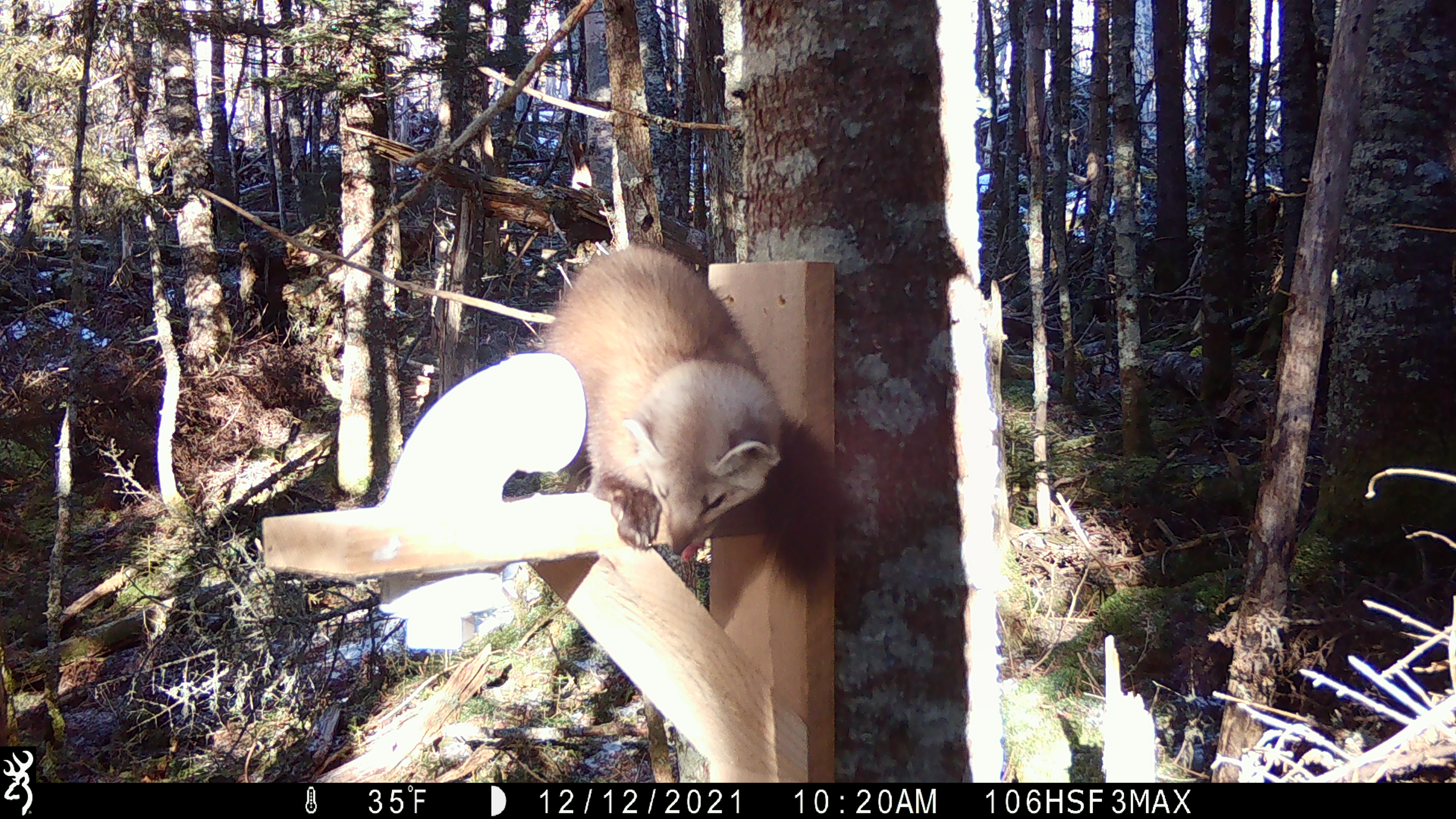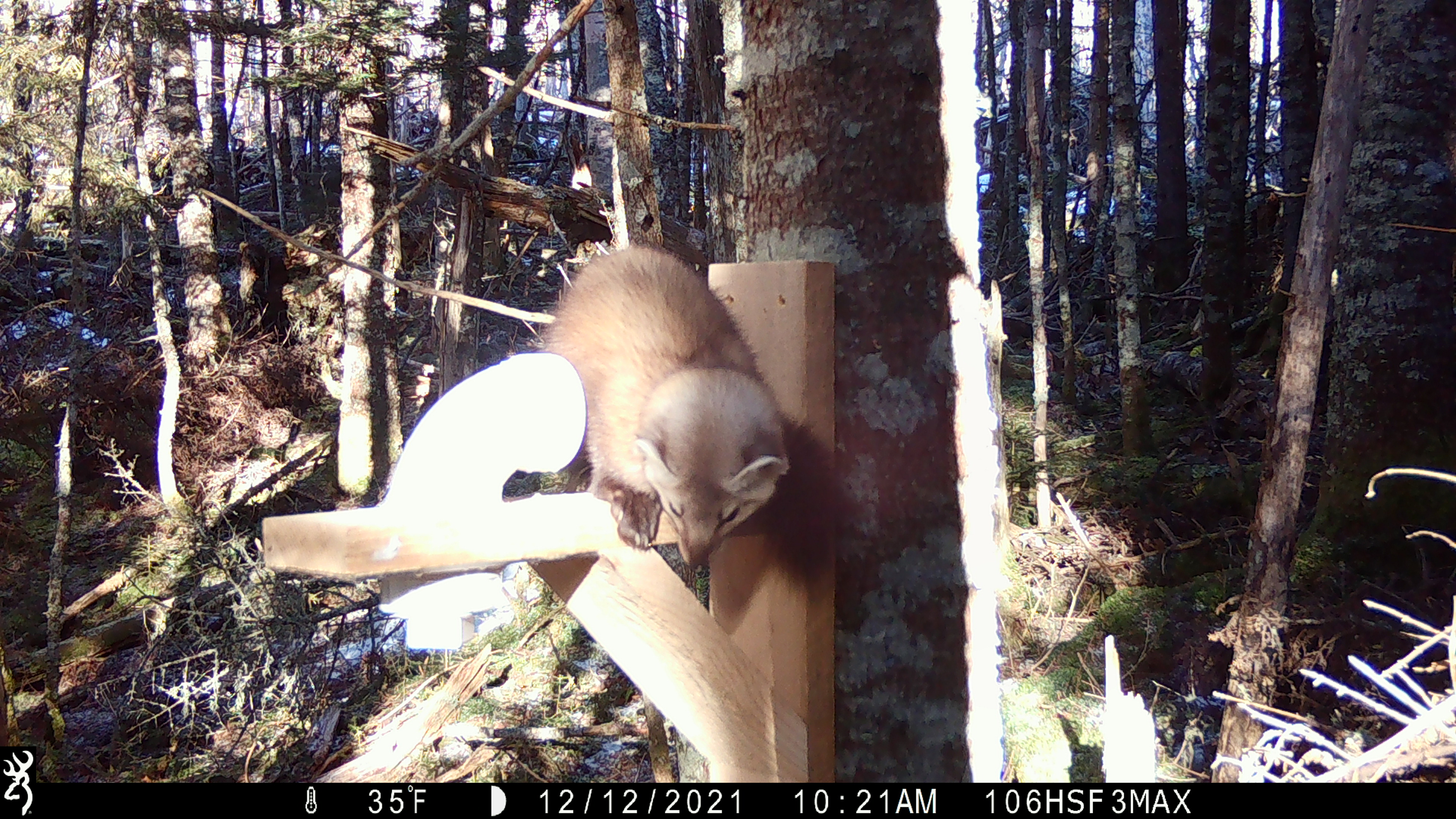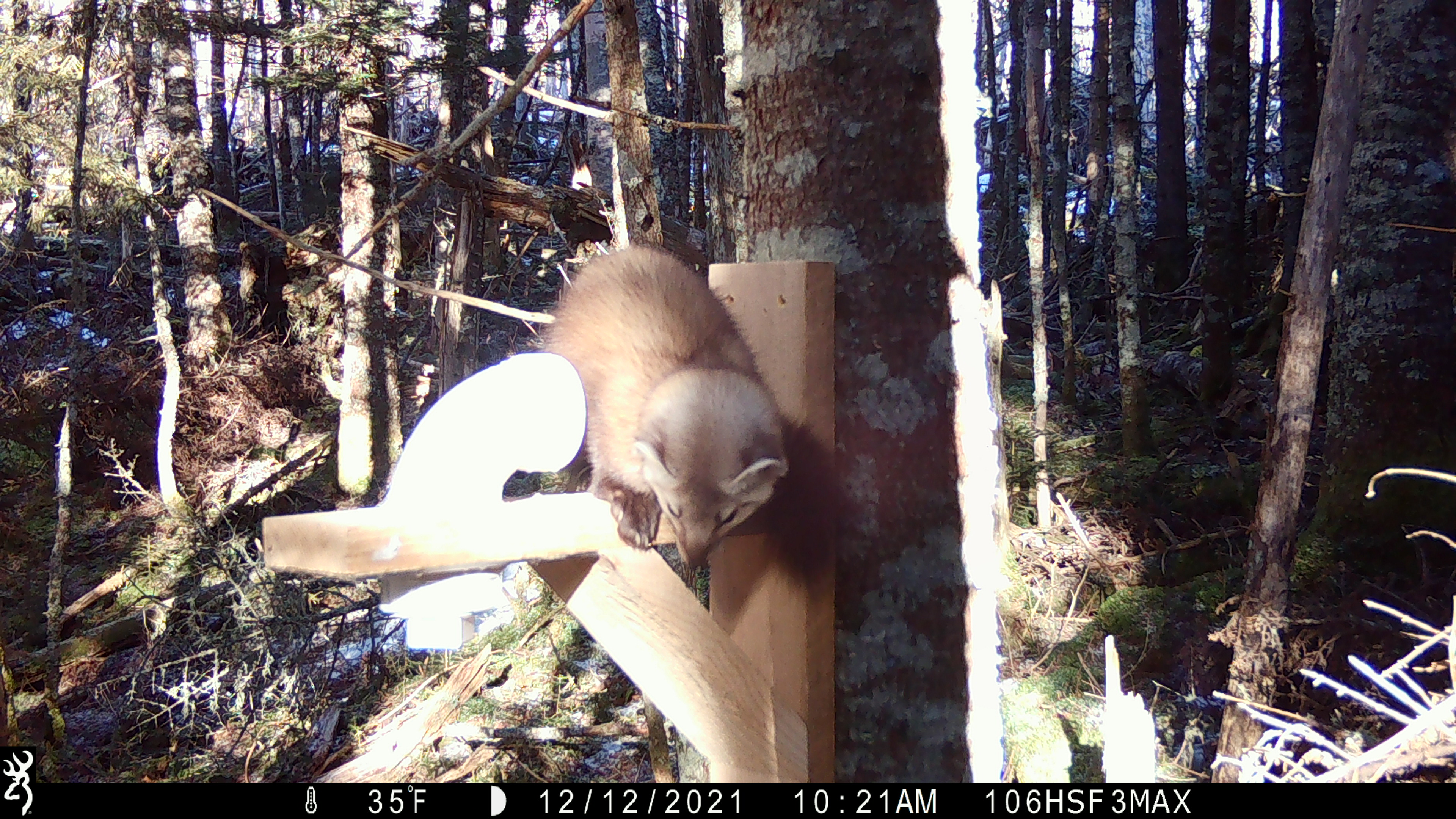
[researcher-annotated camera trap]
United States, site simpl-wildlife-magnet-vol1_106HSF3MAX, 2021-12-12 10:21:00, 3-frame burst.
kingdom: Animalia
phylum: Chordata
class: Mammalia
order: Carnivora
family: Mustelidae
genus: Martes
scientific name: Martes americana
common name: american marten